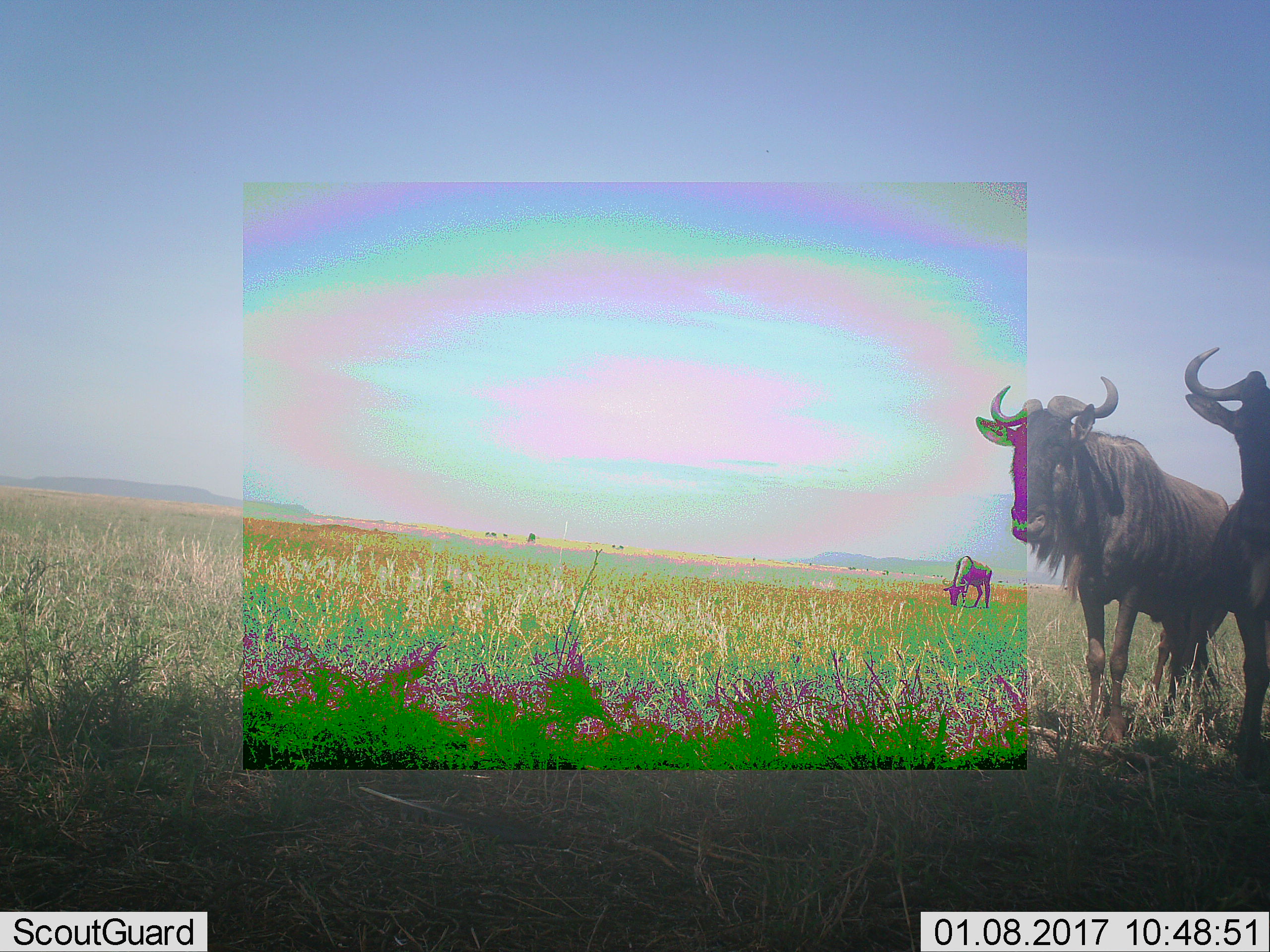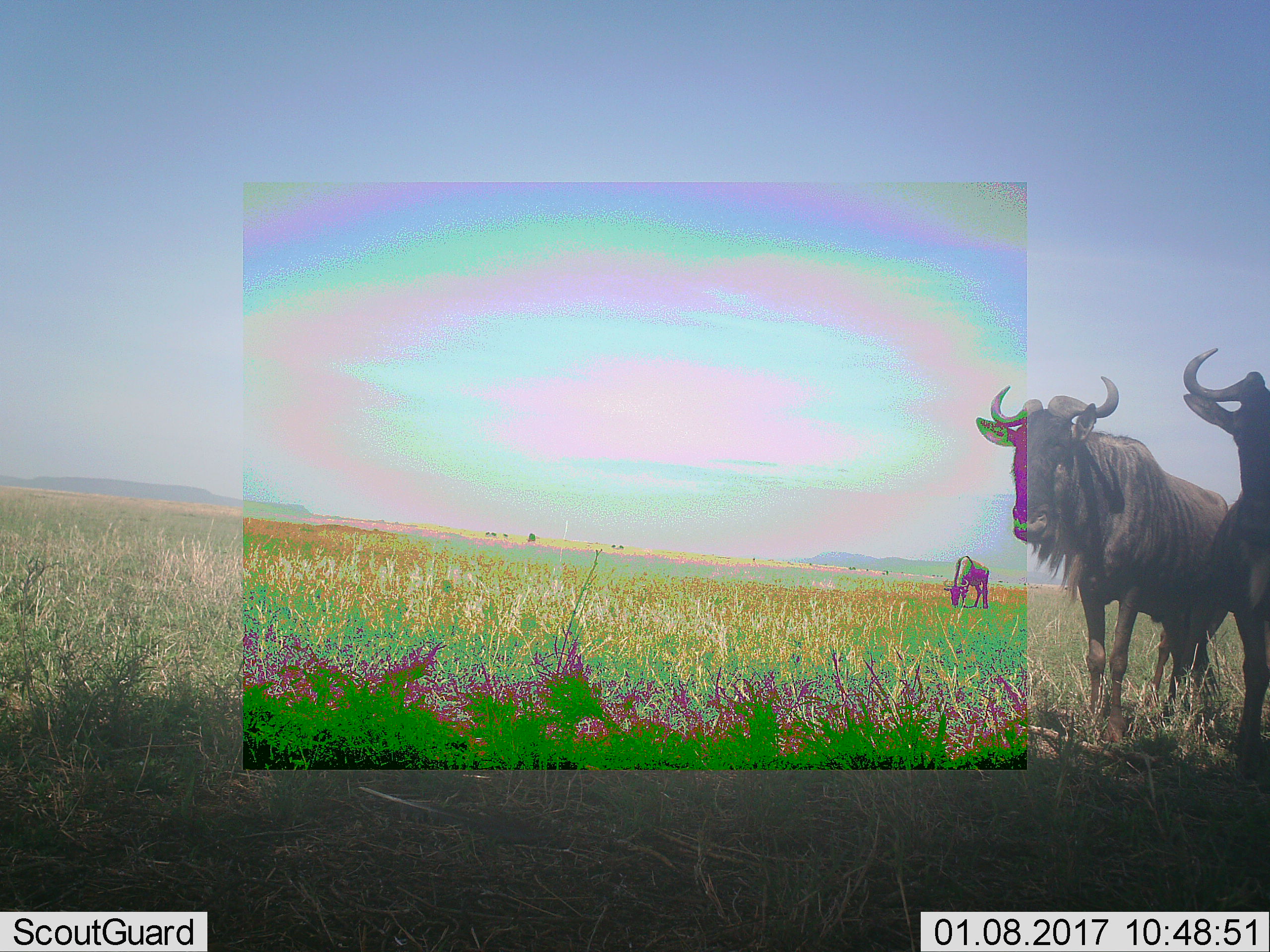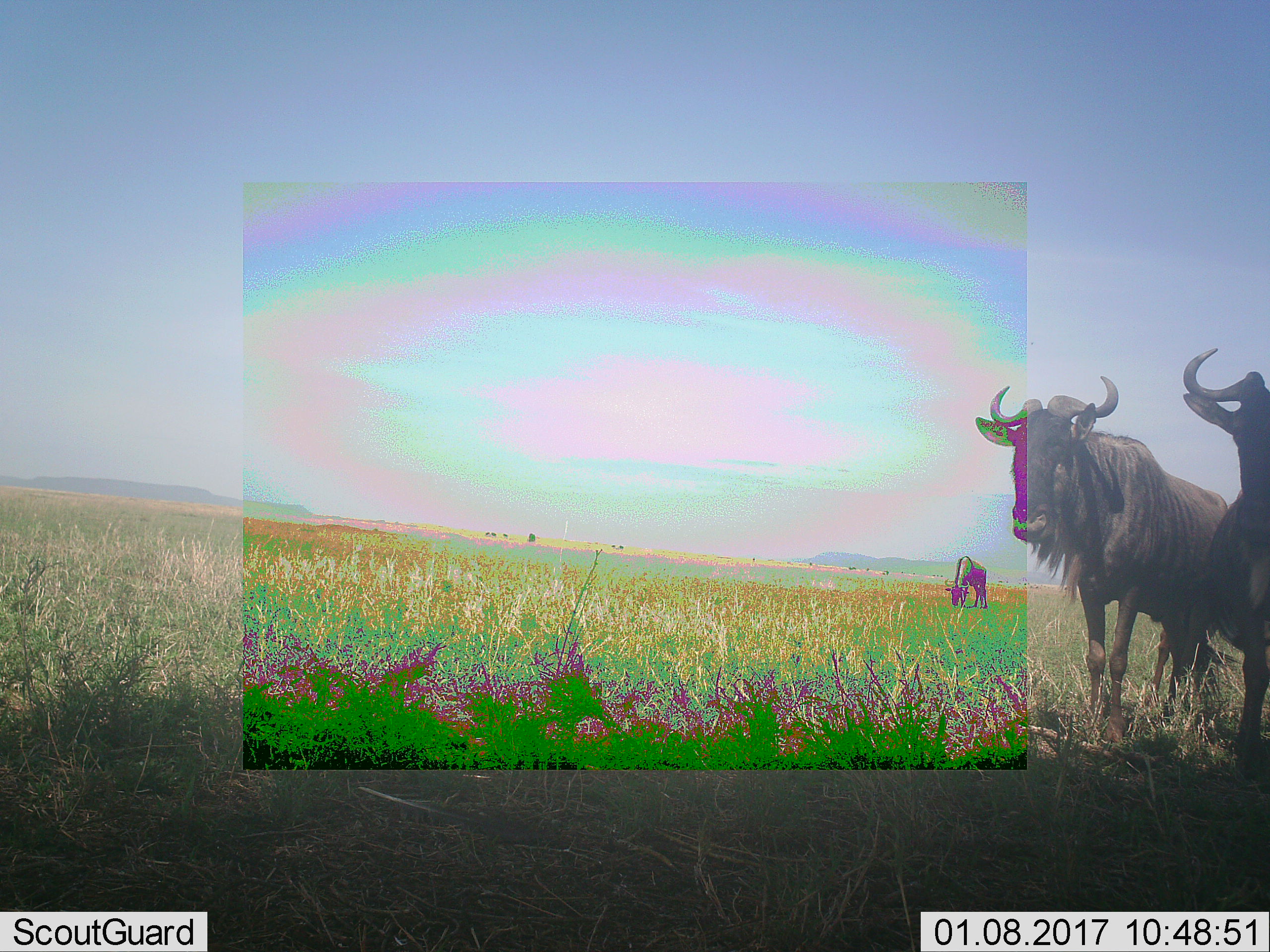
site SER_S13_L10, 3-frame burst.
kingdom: Animalia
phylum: Chordata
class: Mammalia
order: Artiodactyla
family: Bovidae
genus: Connochaetes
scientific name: Connochaetes taurinus taurinus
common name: blue wildebeest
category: wildebeestblue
Wildebeestblue (blue wildebeest) (Connochaetes taurinus taurinus), count 3. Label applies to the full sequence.